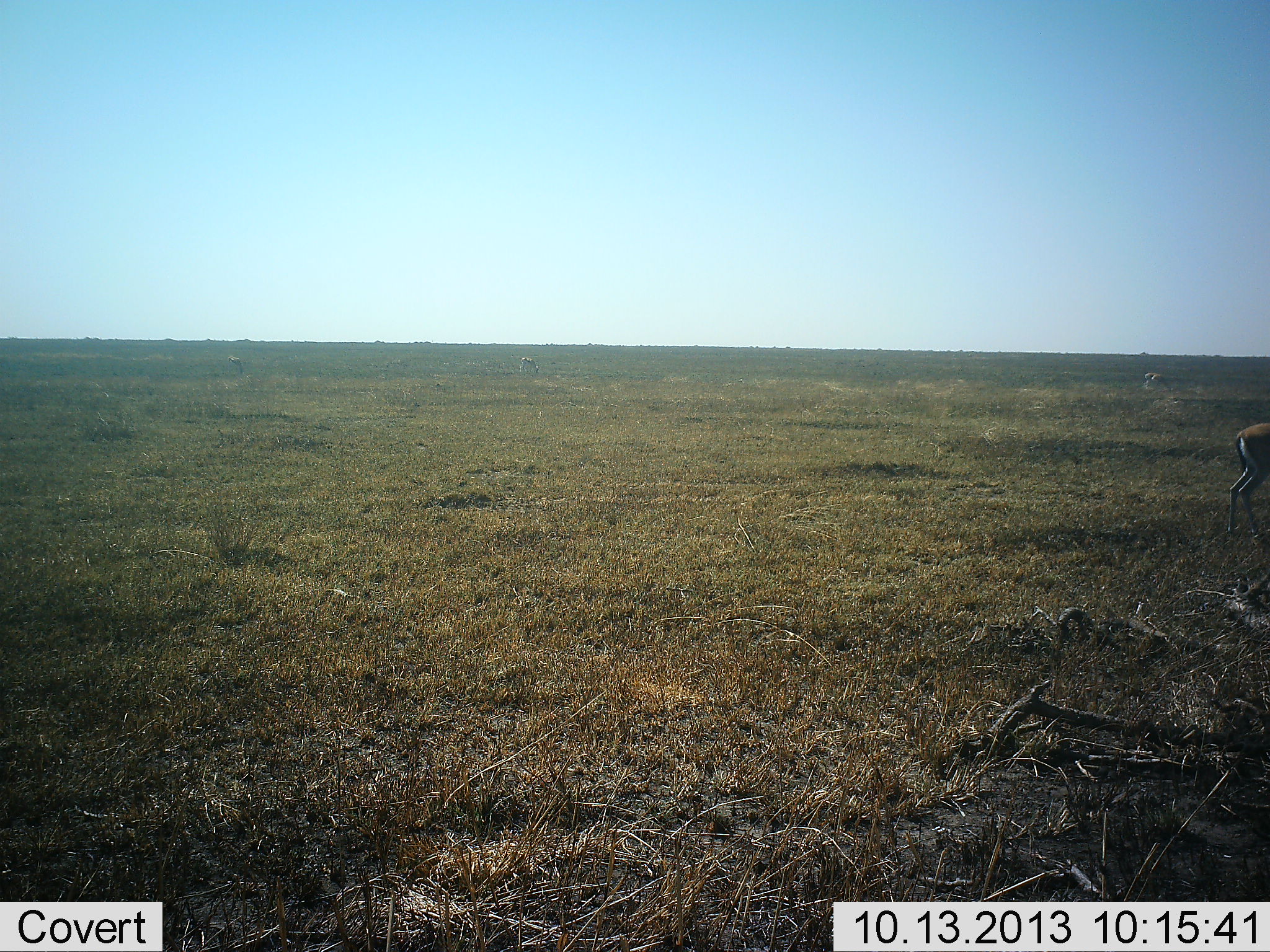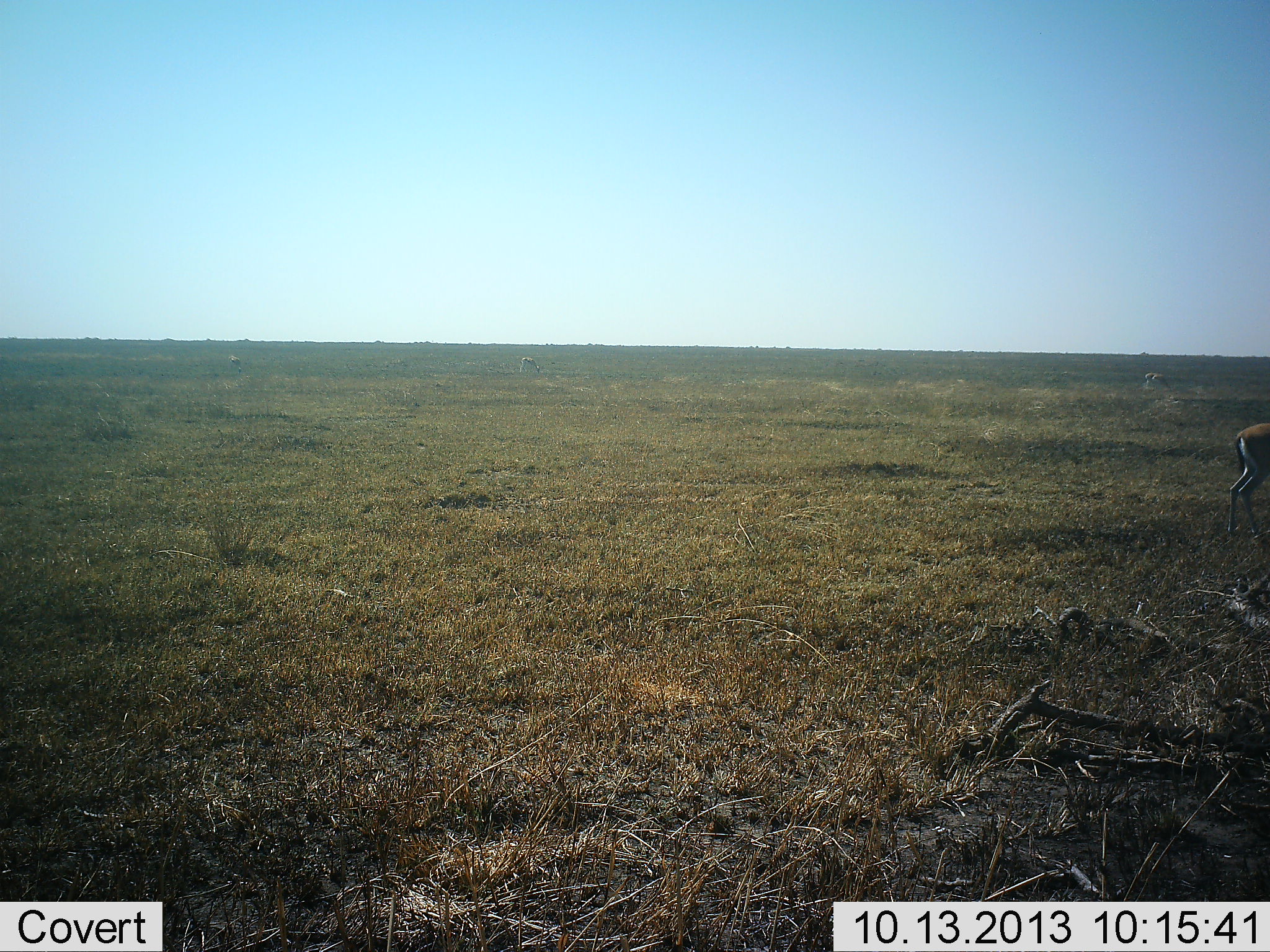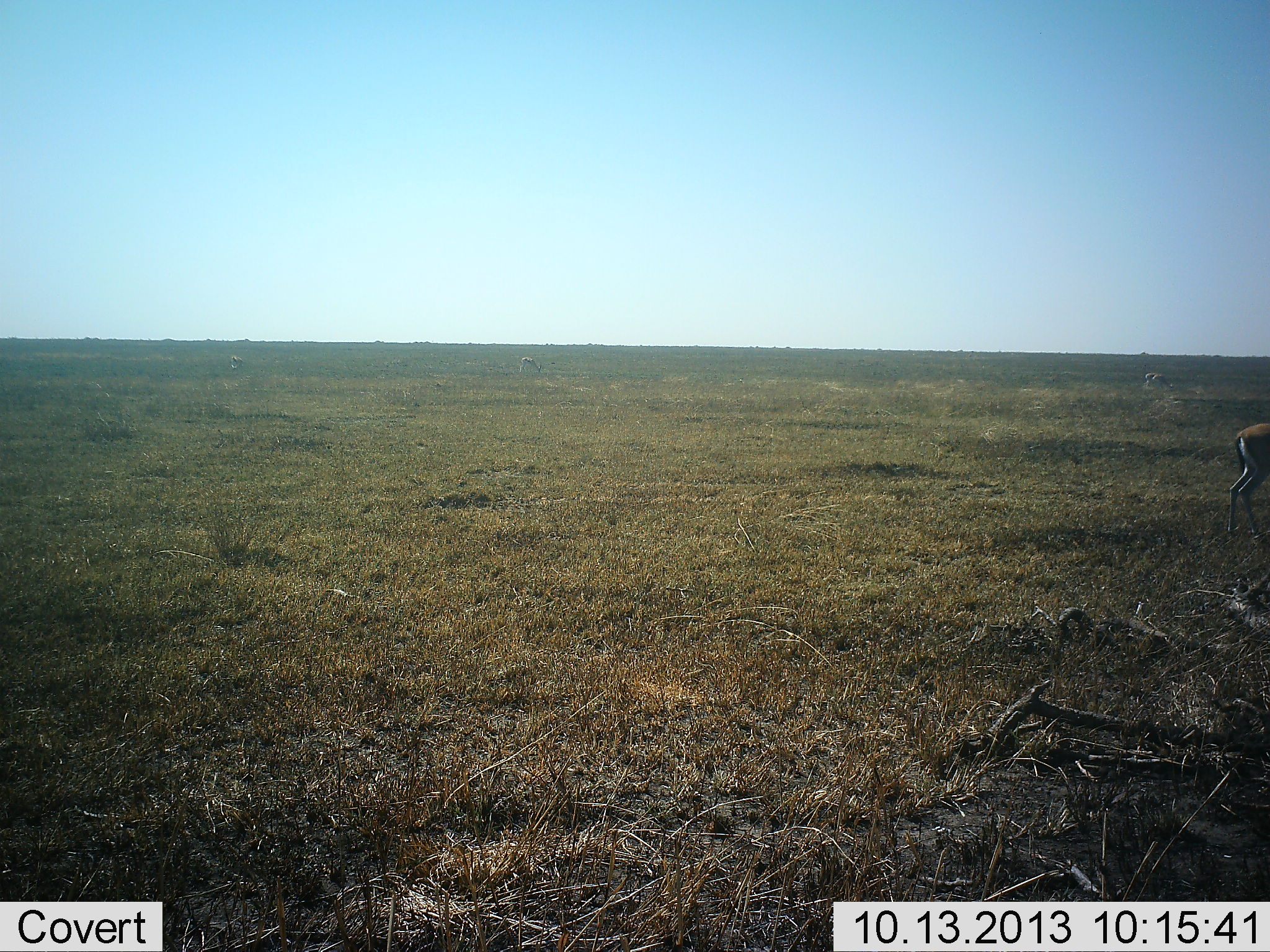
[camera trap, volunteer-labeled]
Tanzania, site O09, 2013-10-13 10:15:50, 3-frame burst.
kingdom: Animalia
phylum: Chordata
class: Mammalia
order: Artiodactyla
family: Bovidae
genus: Eudorcas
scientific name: Eudorcas thomsonii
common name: thomson's gazelle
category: gazellethomsons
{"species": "gazellethomsons (thomson's gazelle) (Eudorcas thomsonii)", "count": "1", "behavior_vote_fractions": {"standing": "90%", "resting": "0%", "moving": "0%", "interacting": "0%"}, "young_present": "0%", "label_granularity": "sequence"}